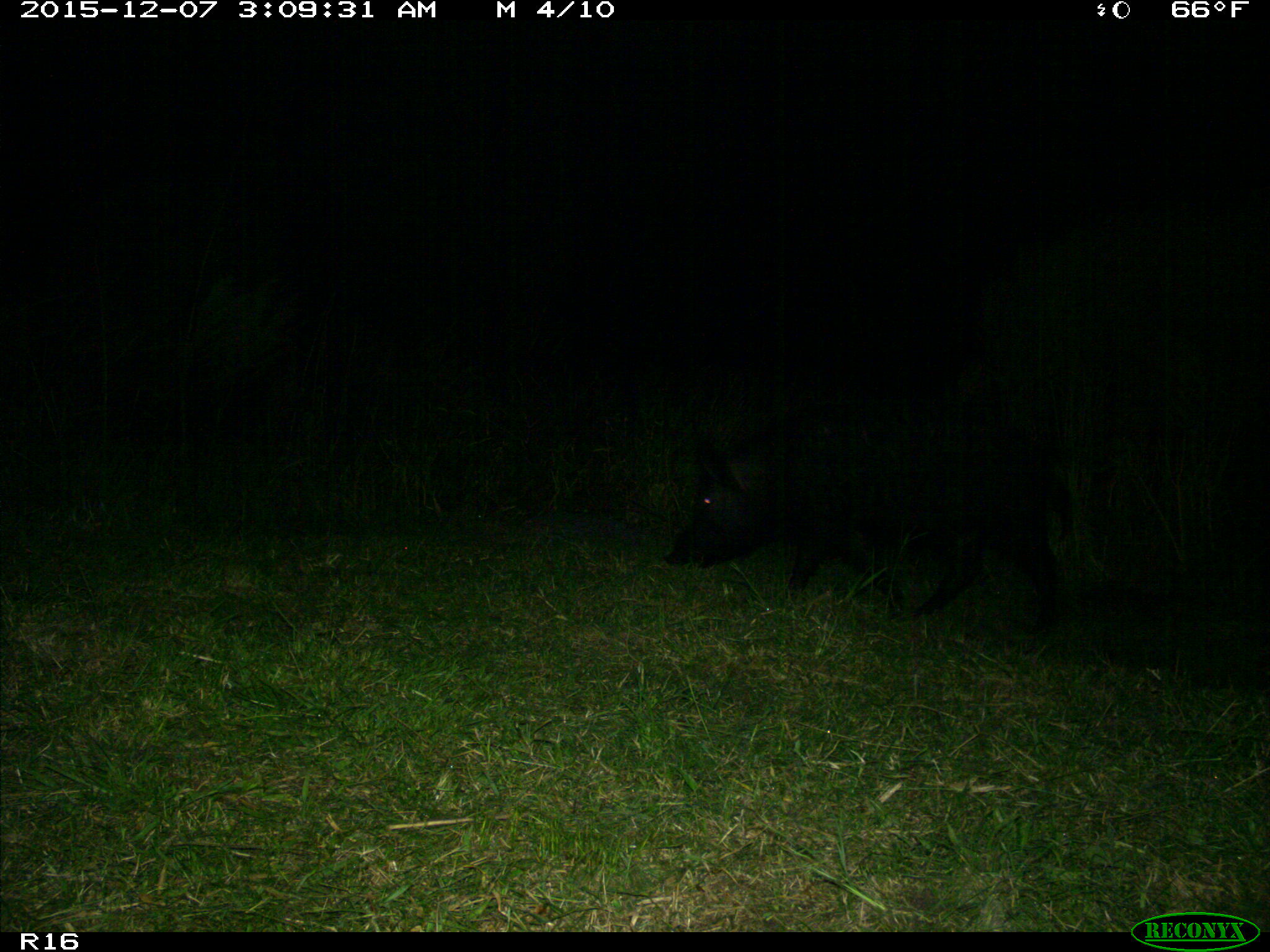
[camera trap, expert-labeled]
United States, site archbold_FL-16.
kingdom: Animalia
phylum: Chordata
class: Mammalia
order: Artiodactyla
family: Suidae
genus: Sus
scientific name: Sus scrofa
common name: wild boar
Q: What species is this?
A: Sus scrofa (wild boar).